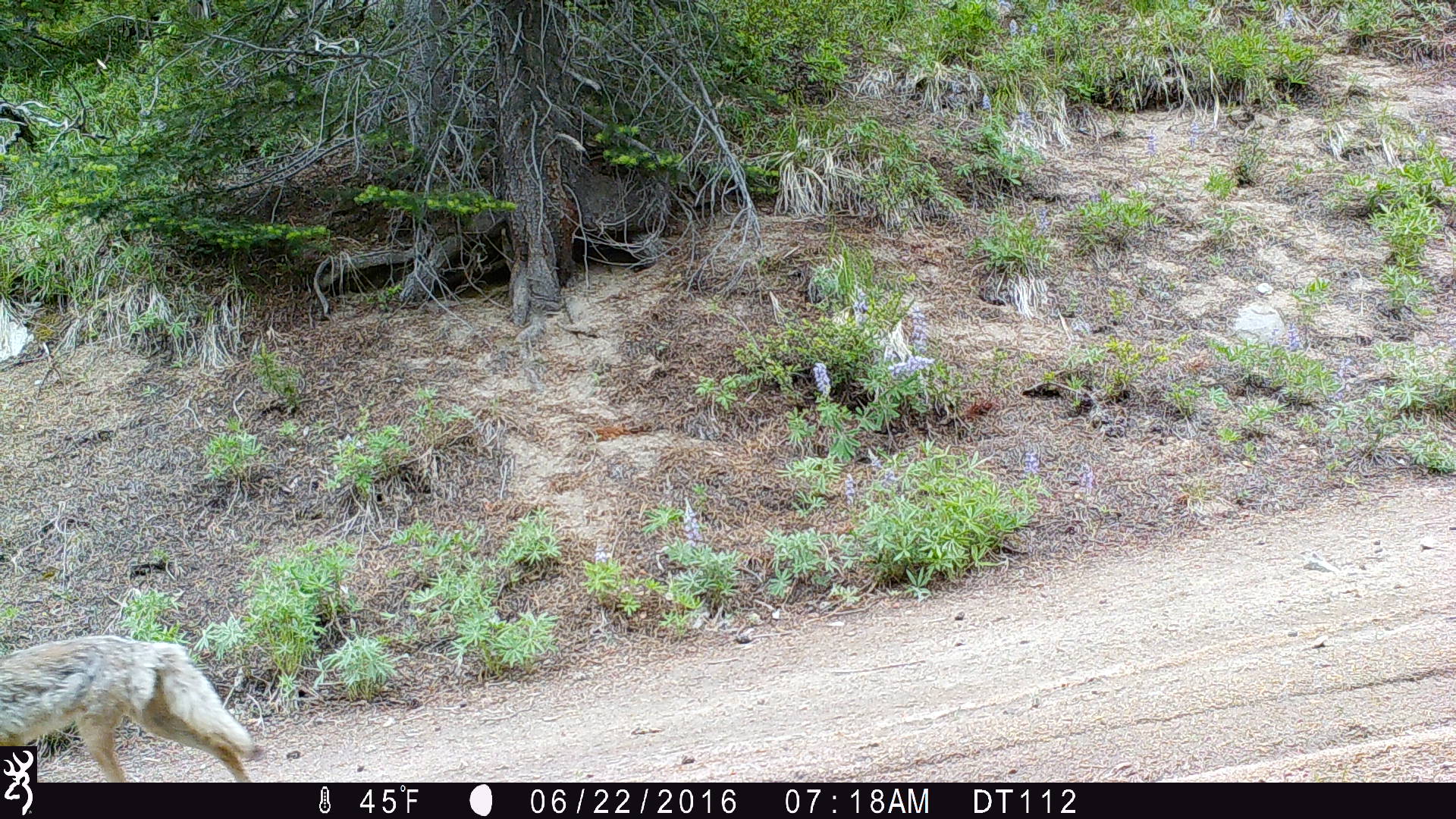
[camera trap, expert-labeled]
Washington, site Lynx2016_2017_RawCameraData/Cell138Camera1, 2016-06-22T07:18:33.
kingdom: Animalia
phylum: Chordata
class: Mammalia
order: Carnivora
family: Canidae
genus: Canis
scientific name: Canis latrans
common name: coyote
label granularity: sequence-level